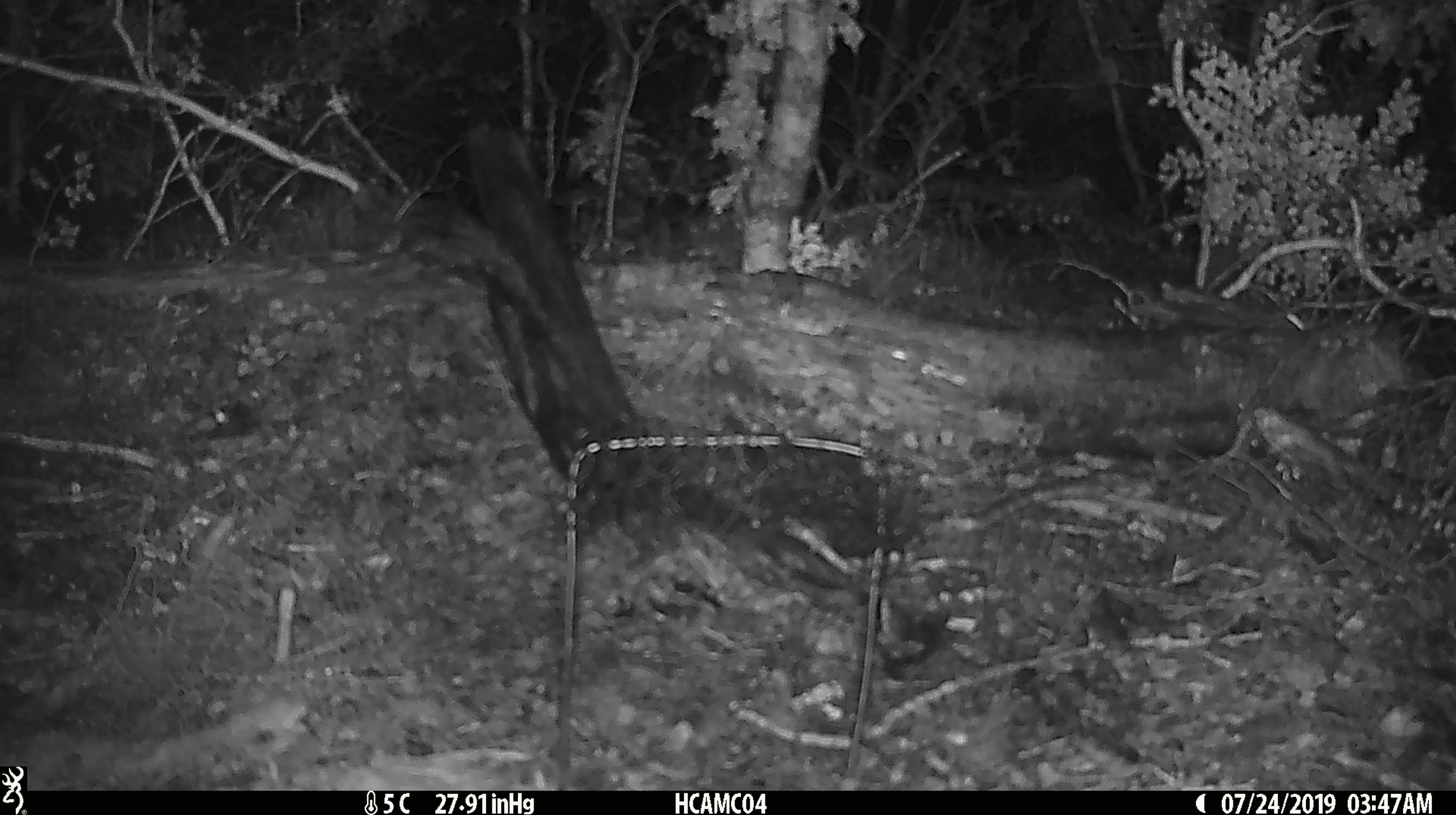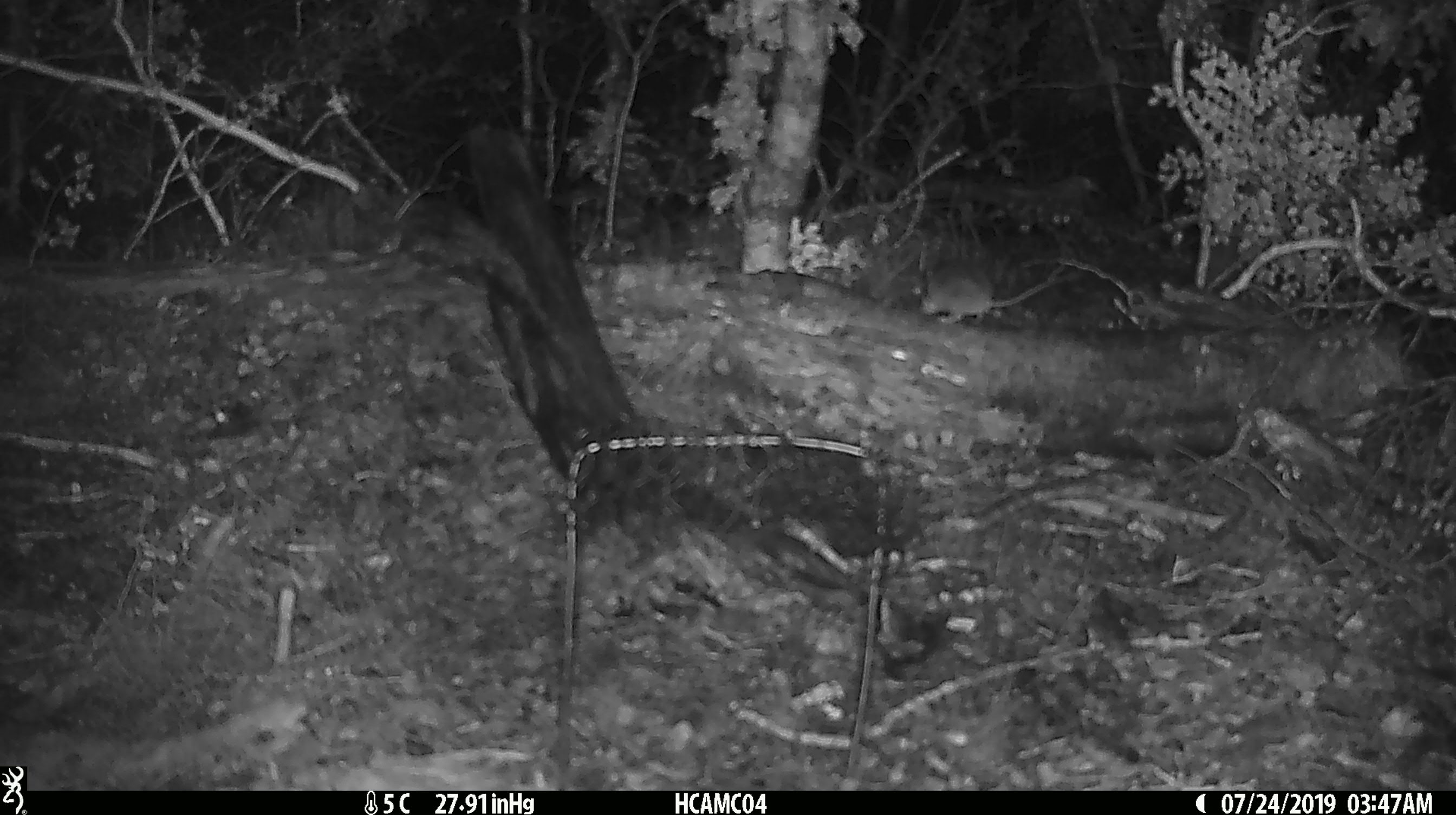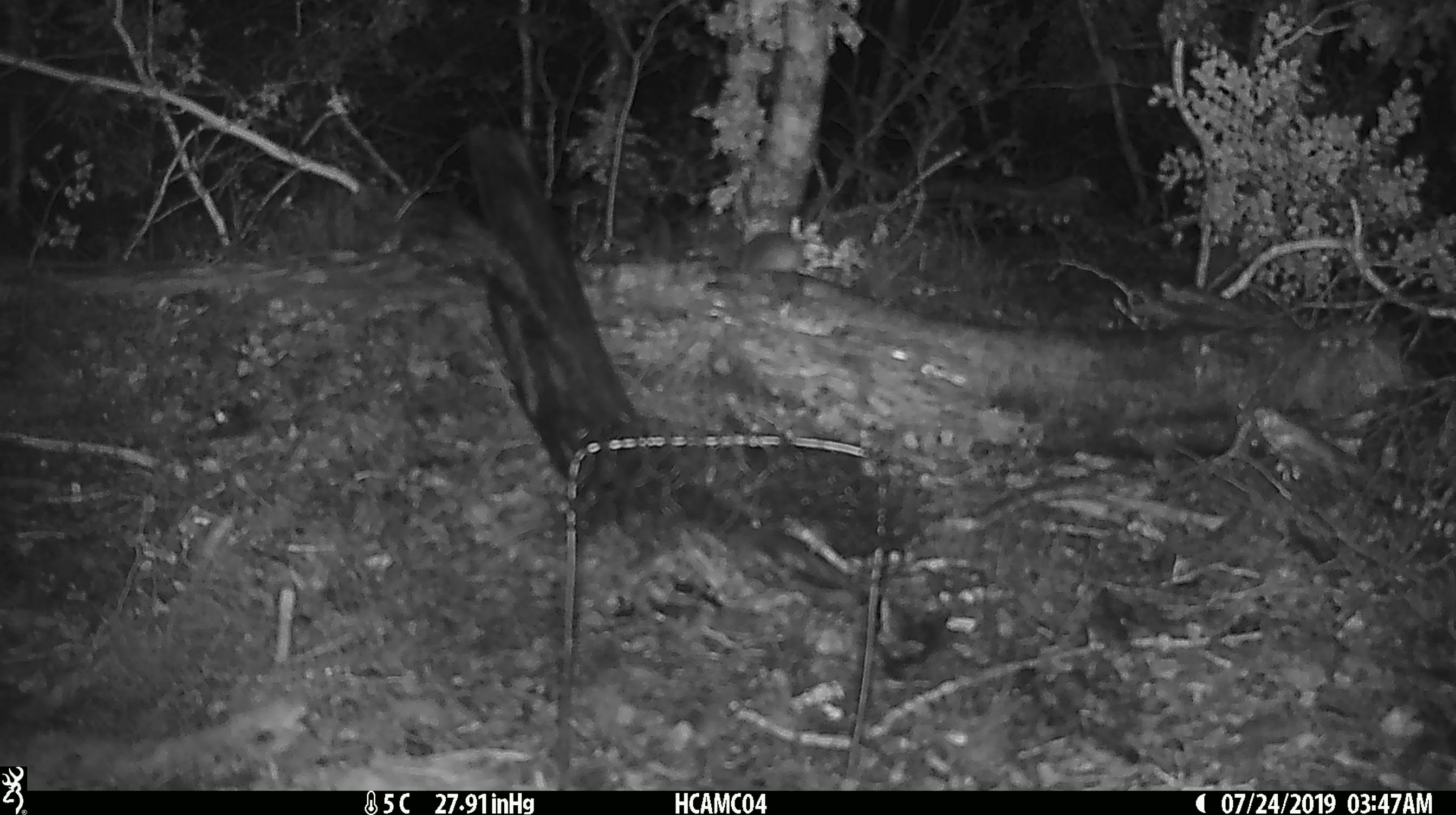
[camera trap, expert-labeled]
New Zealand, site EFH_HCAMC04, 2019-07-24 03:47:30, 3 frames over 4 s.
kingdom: Animalia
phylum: Chordata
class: Mammalia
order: Rodentia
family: Muridae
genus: Mus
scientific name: Mus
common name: mouse